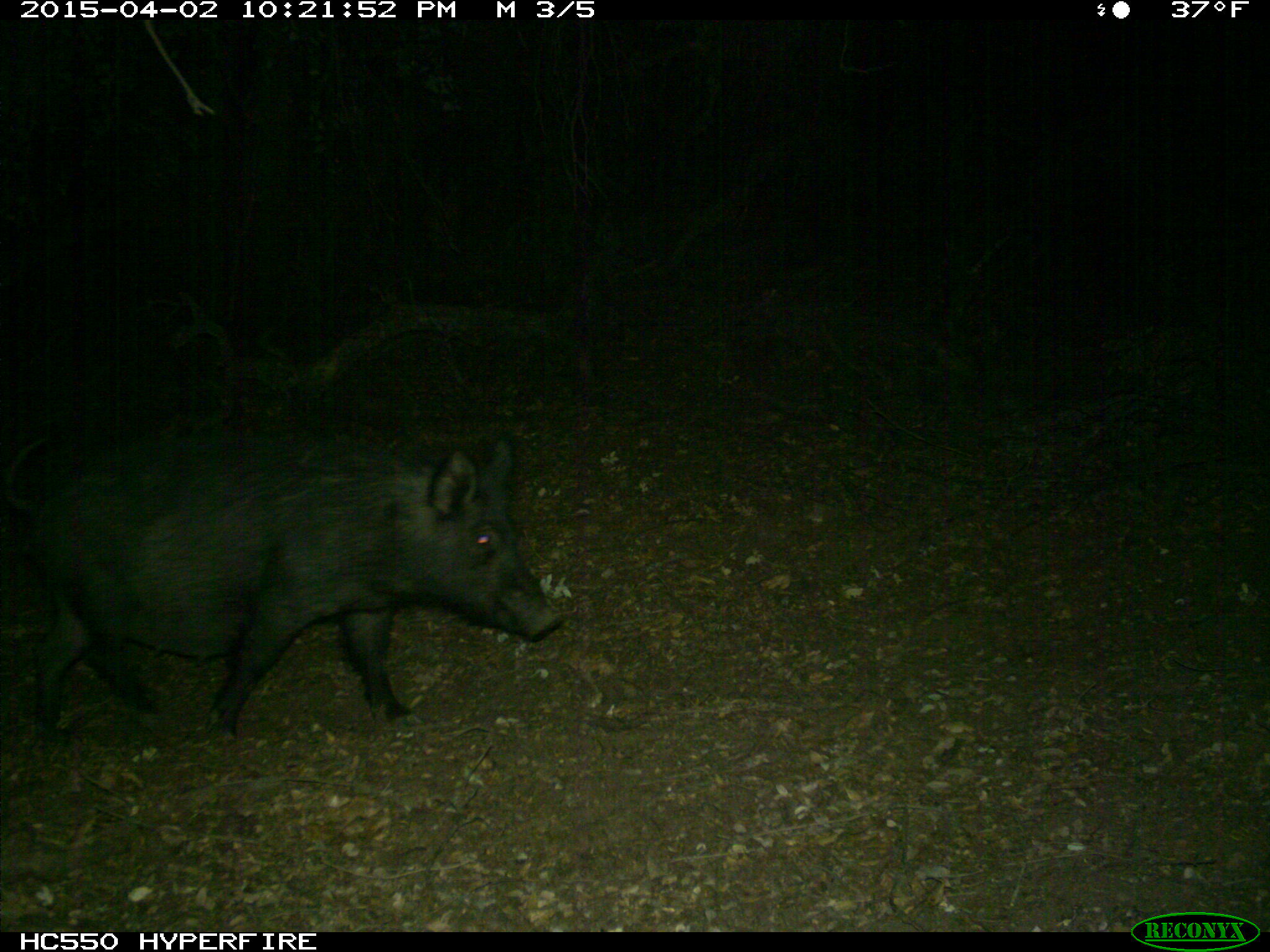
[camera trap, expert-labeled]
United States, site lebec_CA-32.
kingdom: Animalia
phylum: Chordata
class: Mammalia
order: Artiodactyla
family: Suidae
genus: Sus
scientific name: Sus scrofa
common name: wild boar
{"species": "Sus scrofa (wild boar)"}